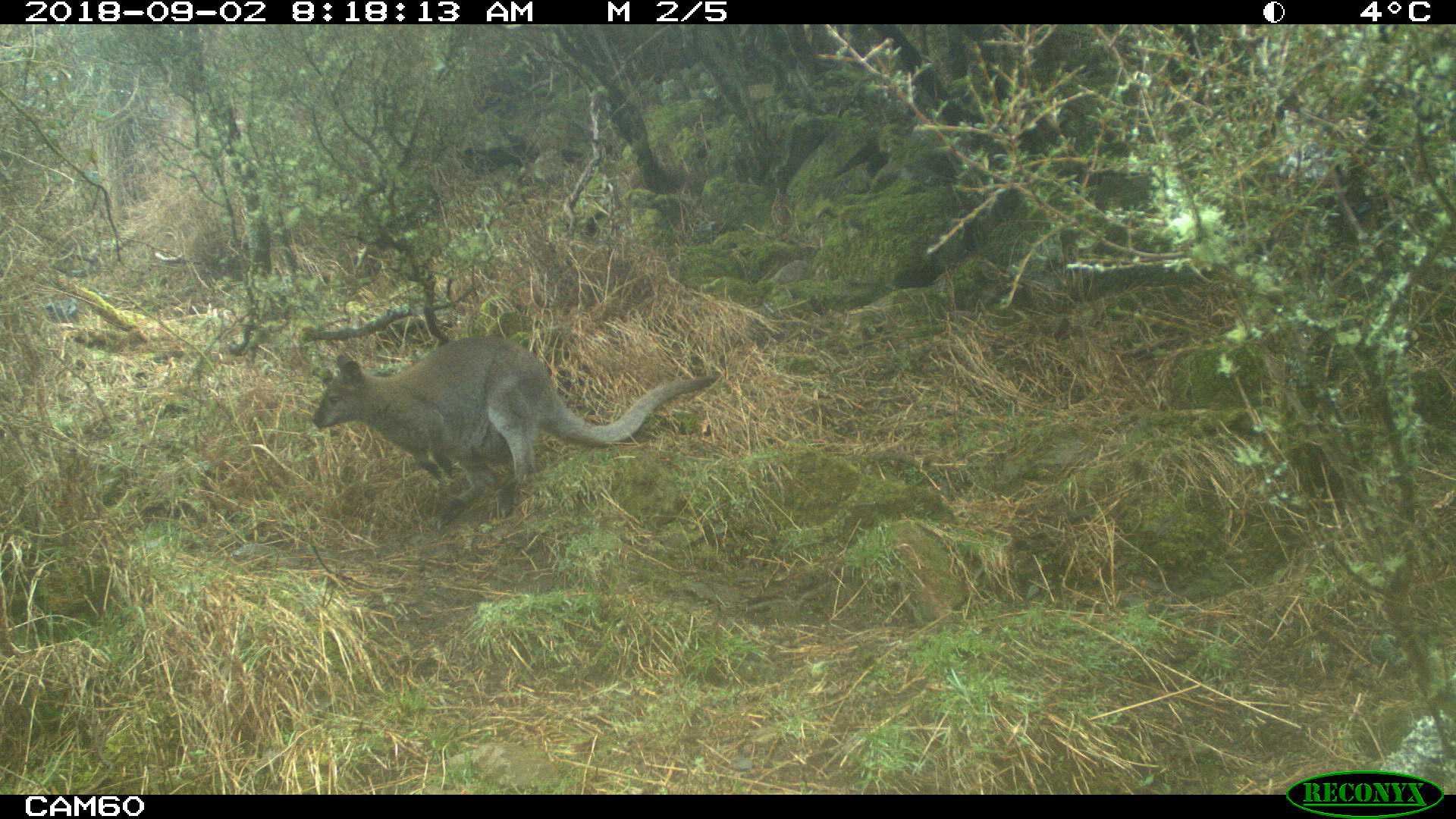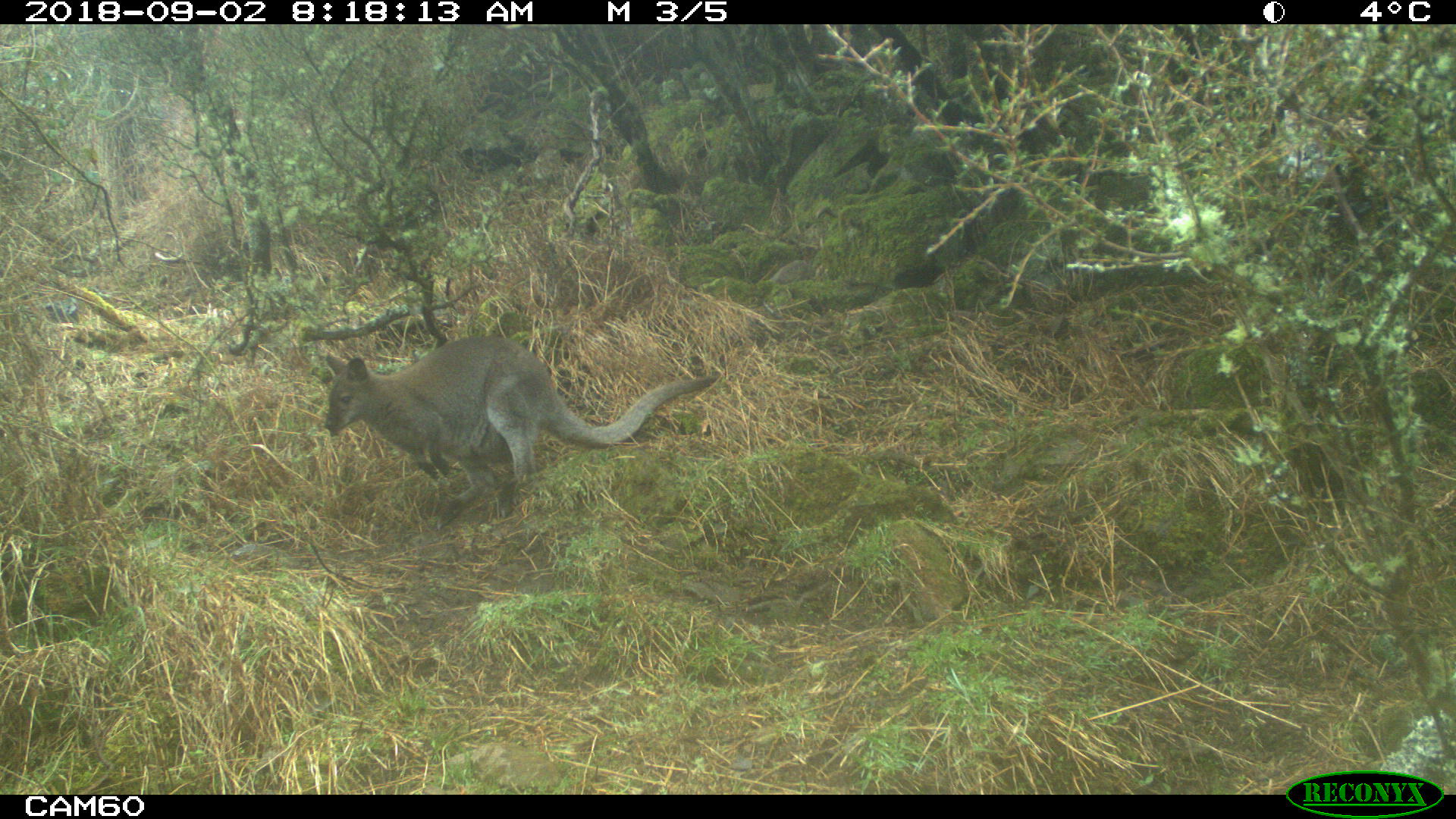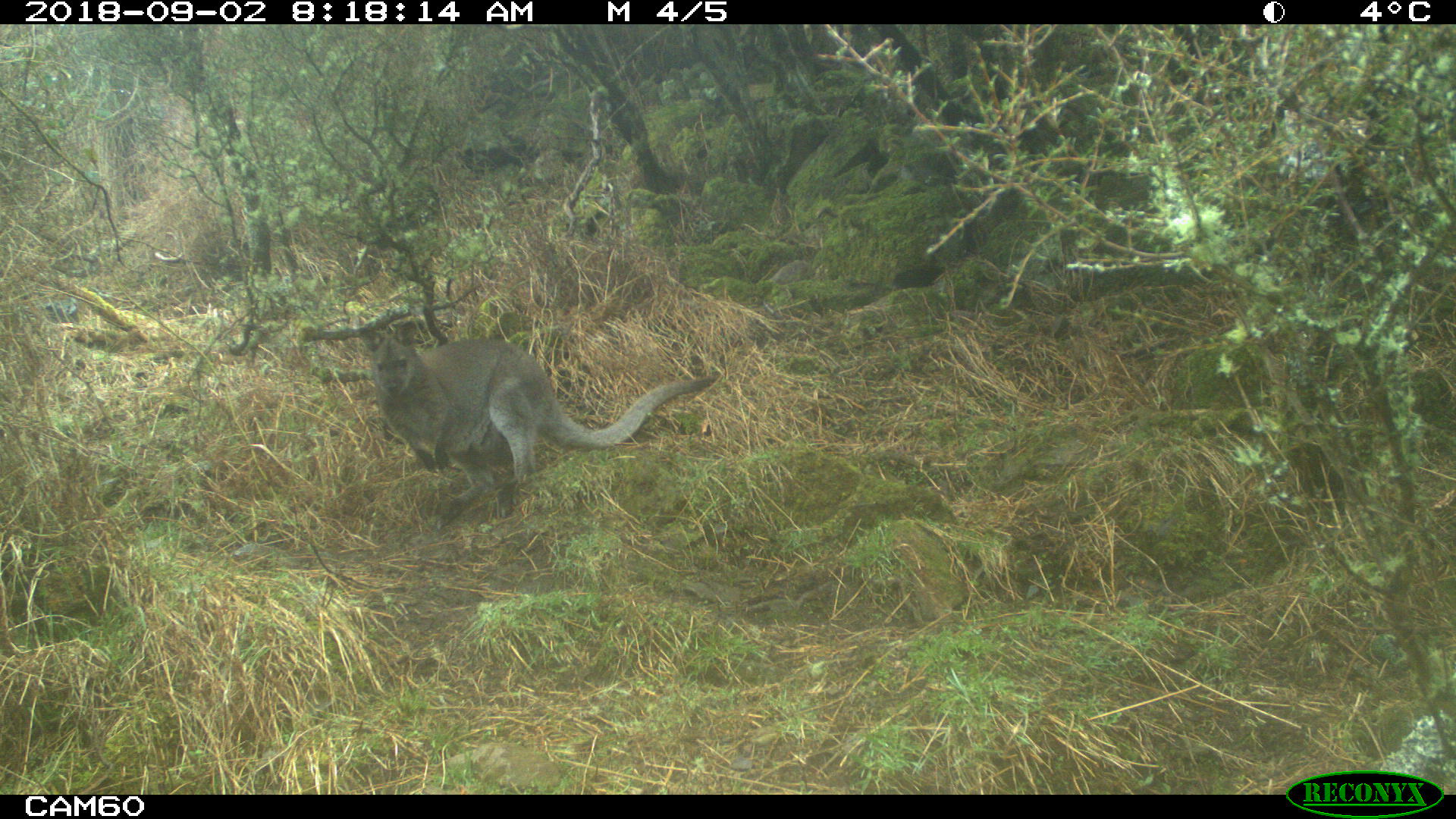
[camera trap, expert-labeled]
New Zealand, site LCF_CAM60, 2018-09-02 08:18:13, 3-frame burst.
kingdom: Animalia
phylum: Chordata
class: Mammalia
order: Diprotodontia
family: Macropodidae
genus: Notamacropus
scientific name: Notamacropus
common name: wallaby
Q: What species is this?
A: Wallaby (Notamacropus).